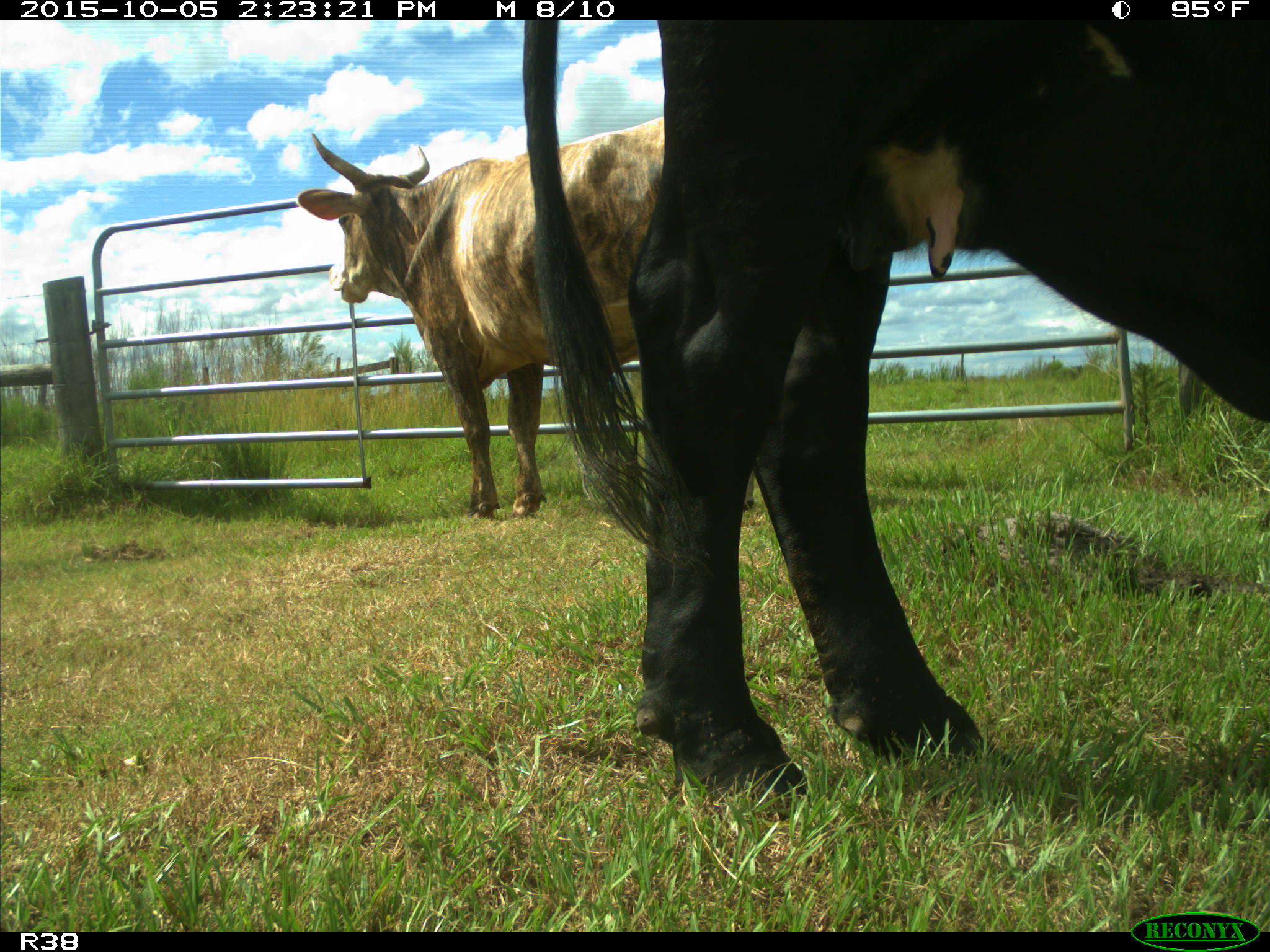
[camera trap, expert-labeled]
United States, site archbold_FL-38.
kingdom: Animalia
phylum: Chordata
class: Mammalia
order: Artiodactyla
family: Bovidae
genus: Bos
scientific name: Bos taurus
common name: domestic cow